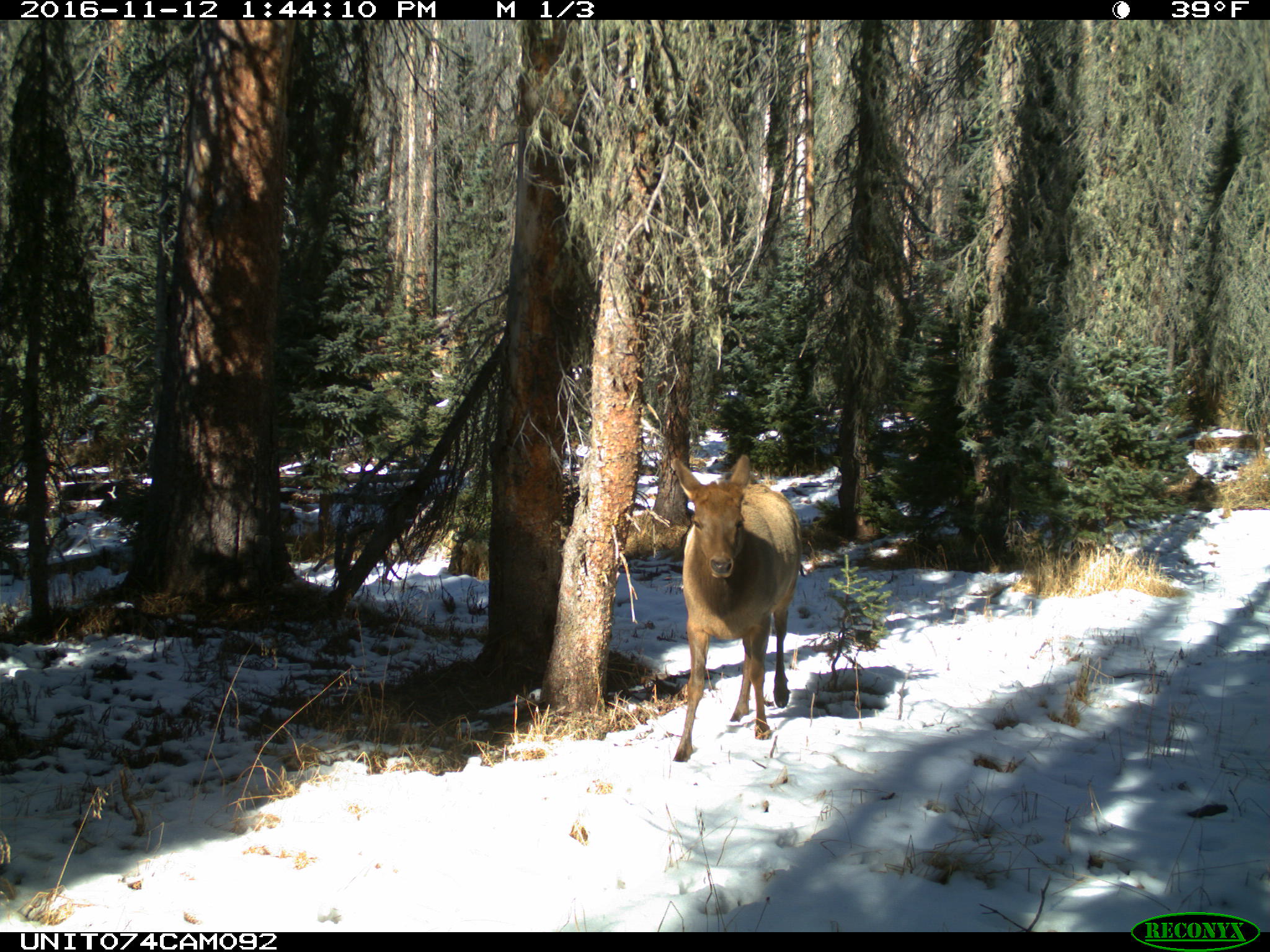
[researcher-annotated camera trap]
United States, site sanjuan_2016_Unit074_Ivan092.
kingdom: Animalia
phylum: Chordata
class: Mammalia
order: Artiodactyla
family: Cervidae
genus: Cervus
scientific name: Cervus elaphus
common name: red deer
Cervus elaphus (red deer).